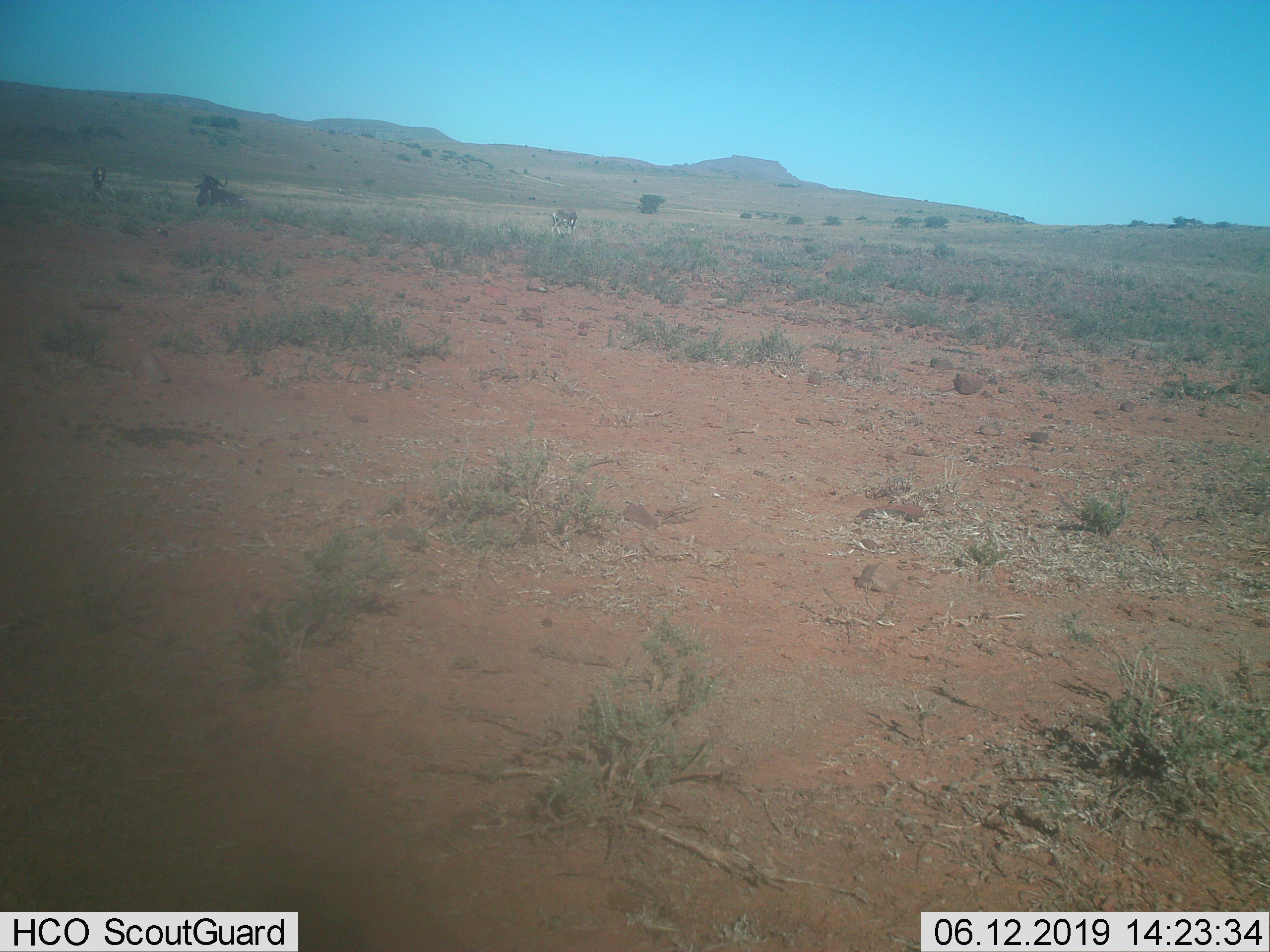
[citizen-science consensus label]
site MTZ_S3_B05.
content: unidentified animal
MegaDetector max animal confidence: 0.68